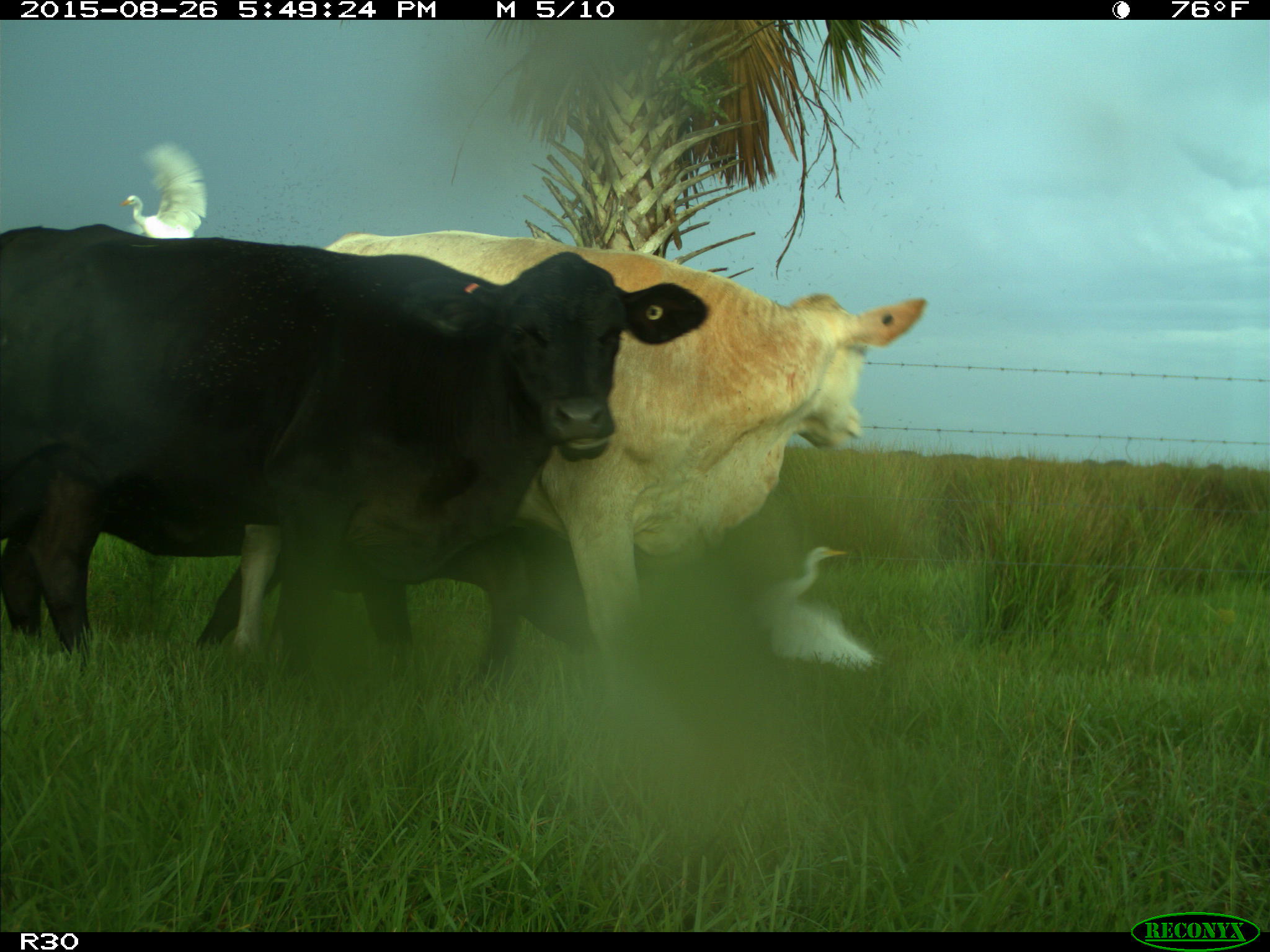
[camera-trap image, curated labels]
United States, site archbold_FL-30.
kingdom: Animalia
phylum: Chordata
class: Mammalia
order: Artiodactyla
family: Bovidae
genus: Bos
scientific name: Bos taurus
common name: domestic cow